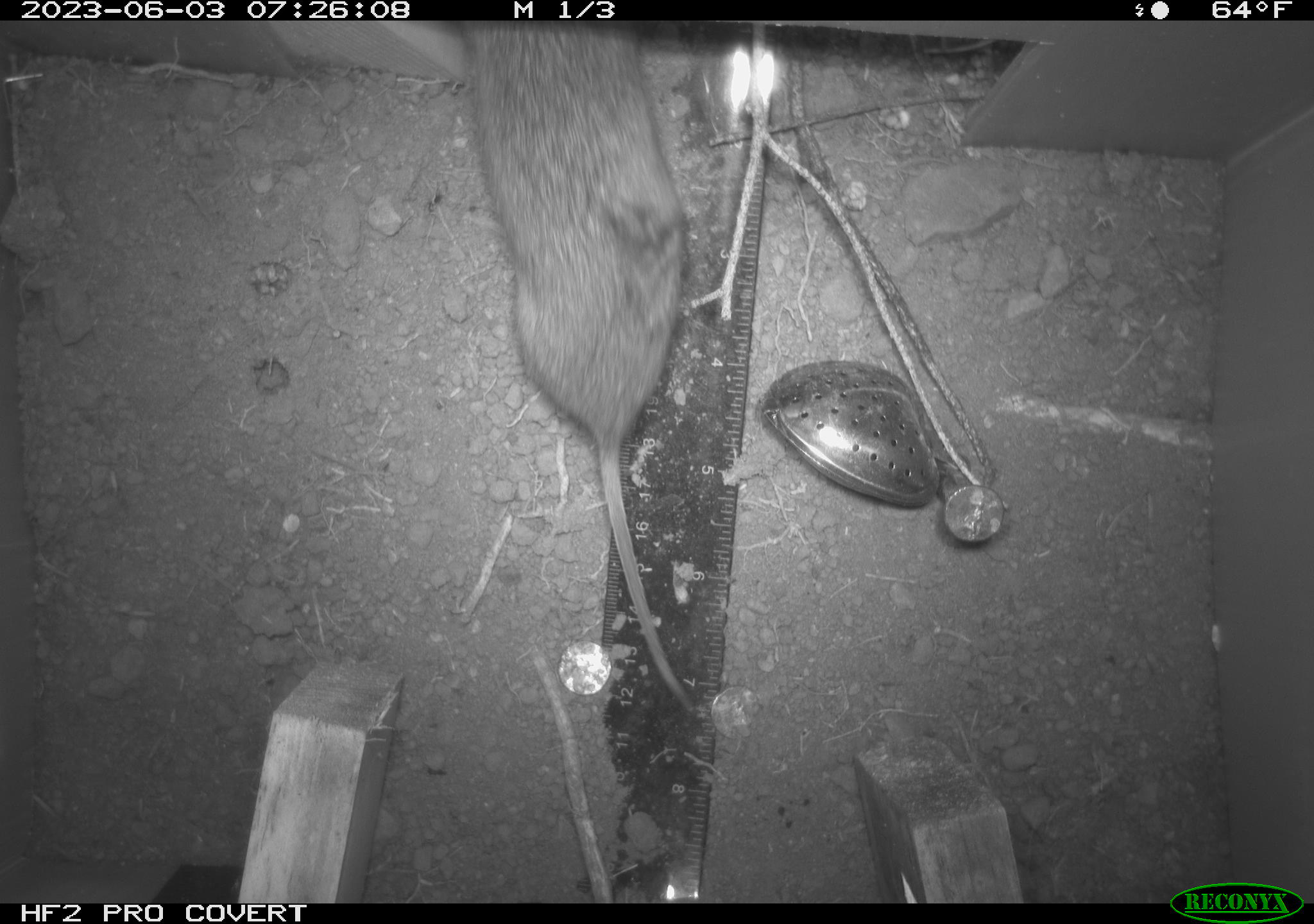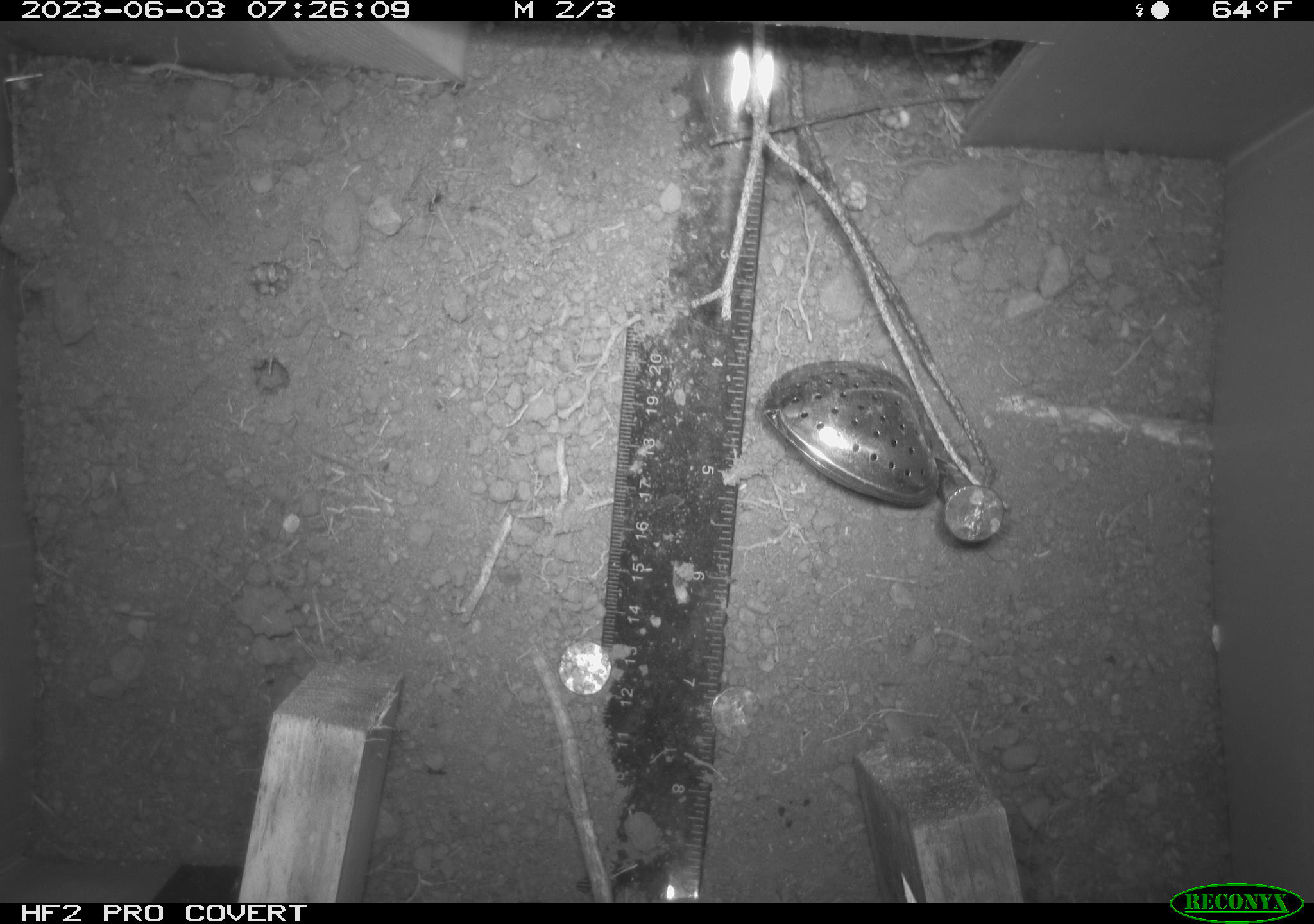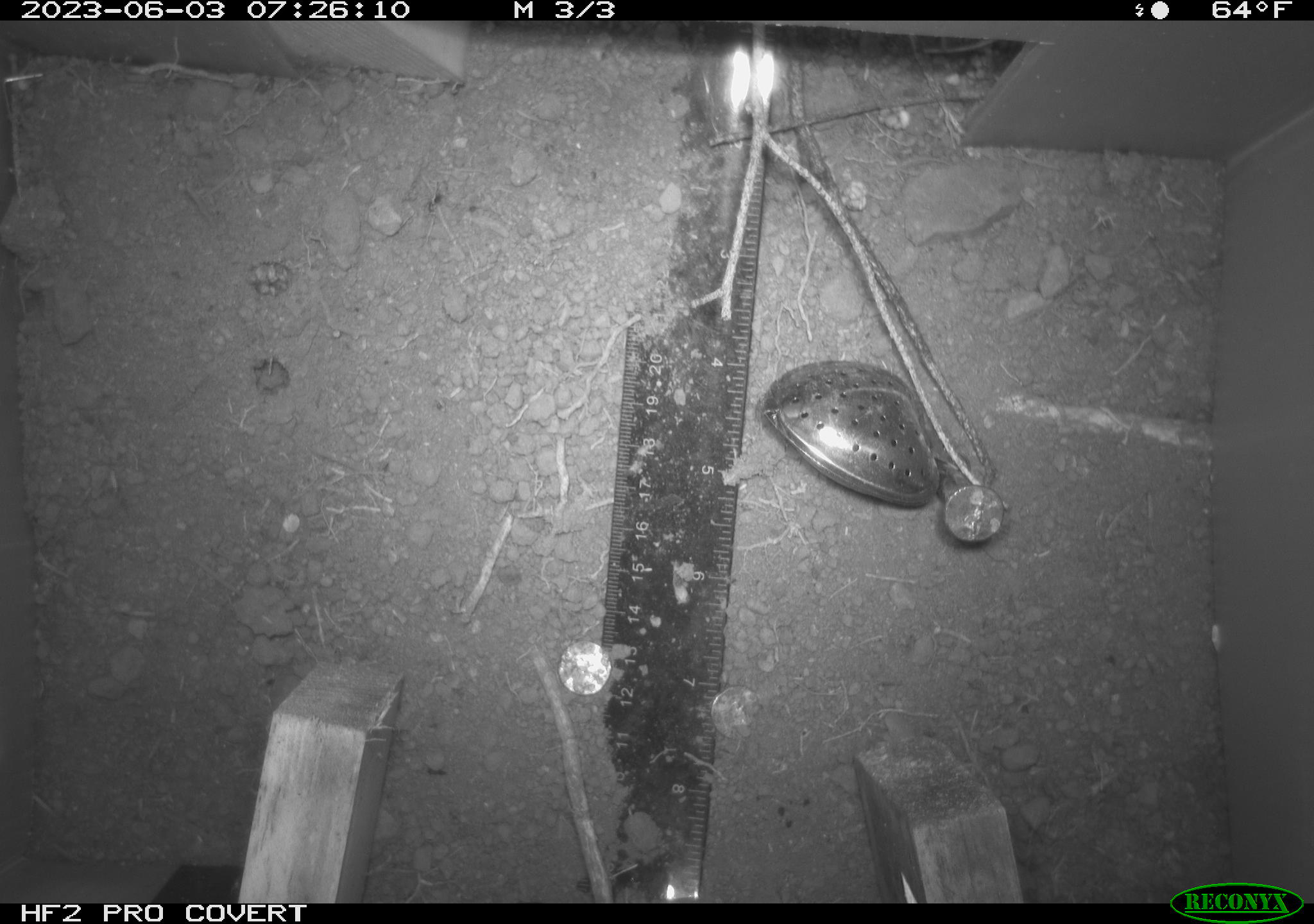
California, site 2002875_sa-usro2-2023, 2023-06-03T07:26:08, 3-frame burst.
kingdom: Animalia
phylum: Chordata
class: Mammalia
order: Rodentia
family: Cricetidae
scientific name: Arvicolinae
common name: voles, lemmings, and muskrats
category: arvicolinae subfamily